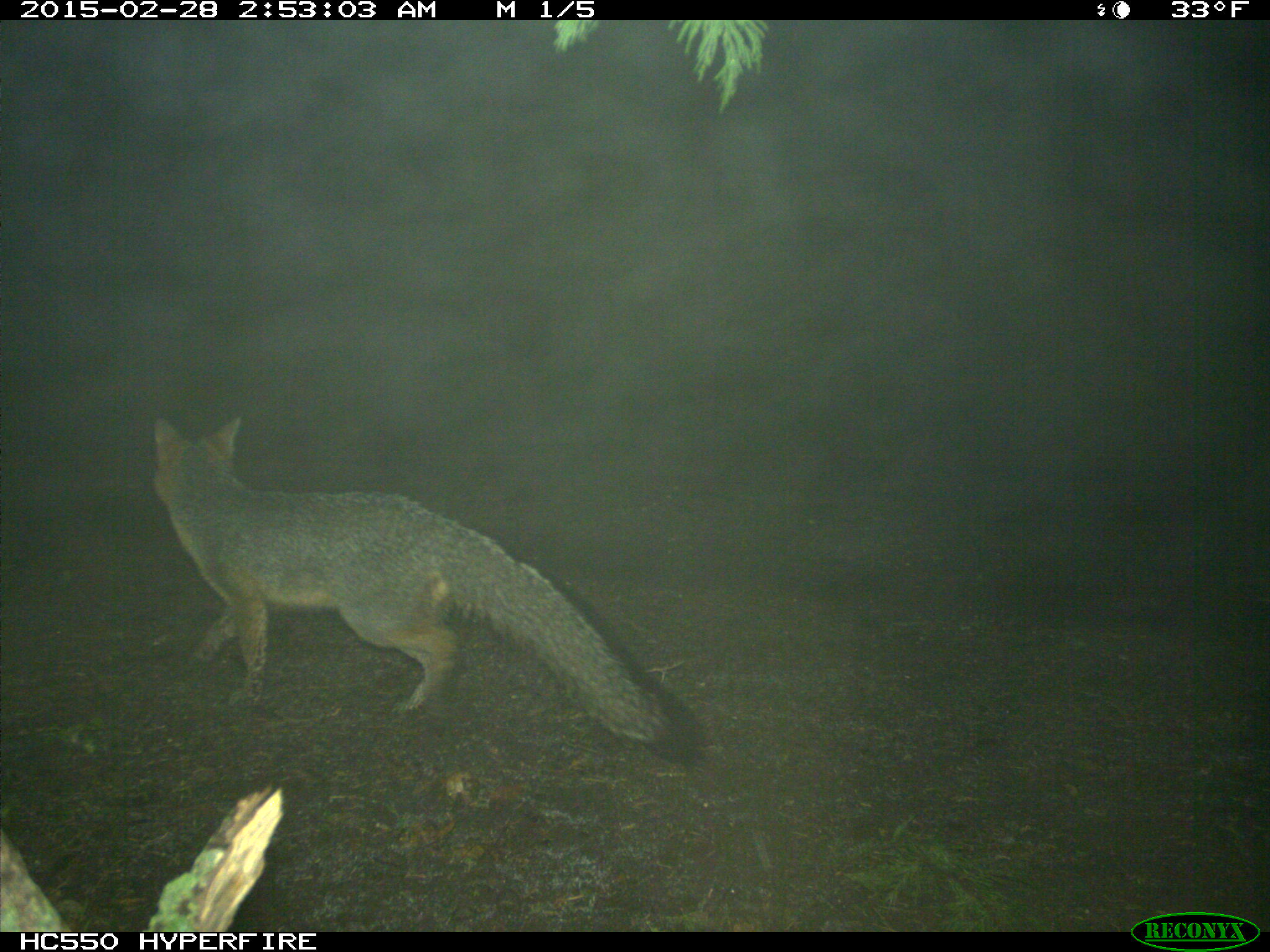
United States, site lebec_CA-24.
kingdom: Animalia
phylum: Chordata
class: Mammalia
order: Carnivora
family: Canidae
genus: Urocyon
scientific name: Urocyon cinereoargenteus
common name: gray fox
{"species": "Urocyon cinereoargenteus (gray fox)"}